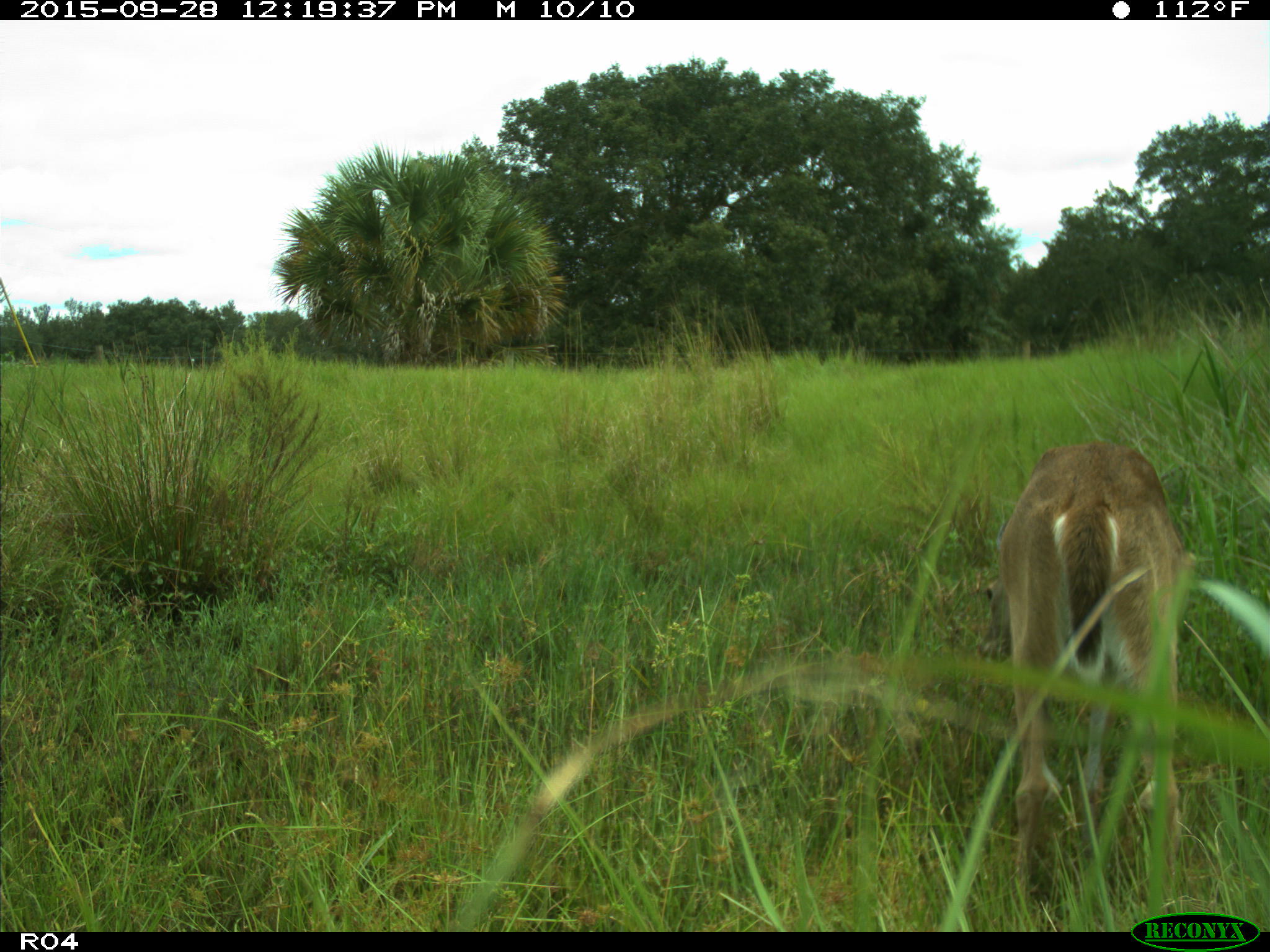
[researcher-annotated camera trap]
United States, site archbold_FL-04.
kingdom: Animalia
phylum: Chordata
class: Mammalia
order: Artiodactyla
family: Cervidae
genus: Odocoileus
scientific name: Odocoileus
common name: deer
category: unidentified deer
Unidentified deer (deer) (Odocoileus).